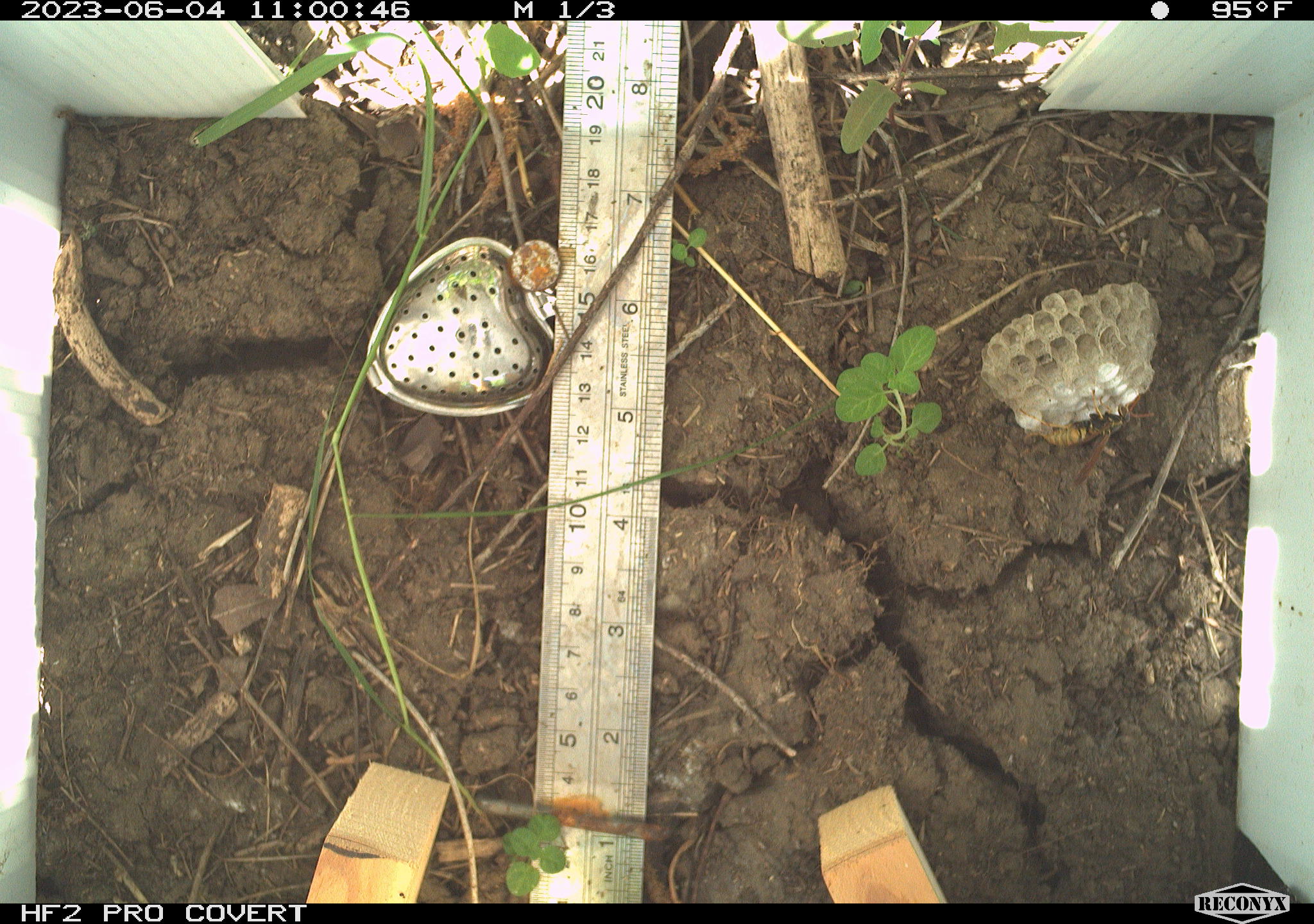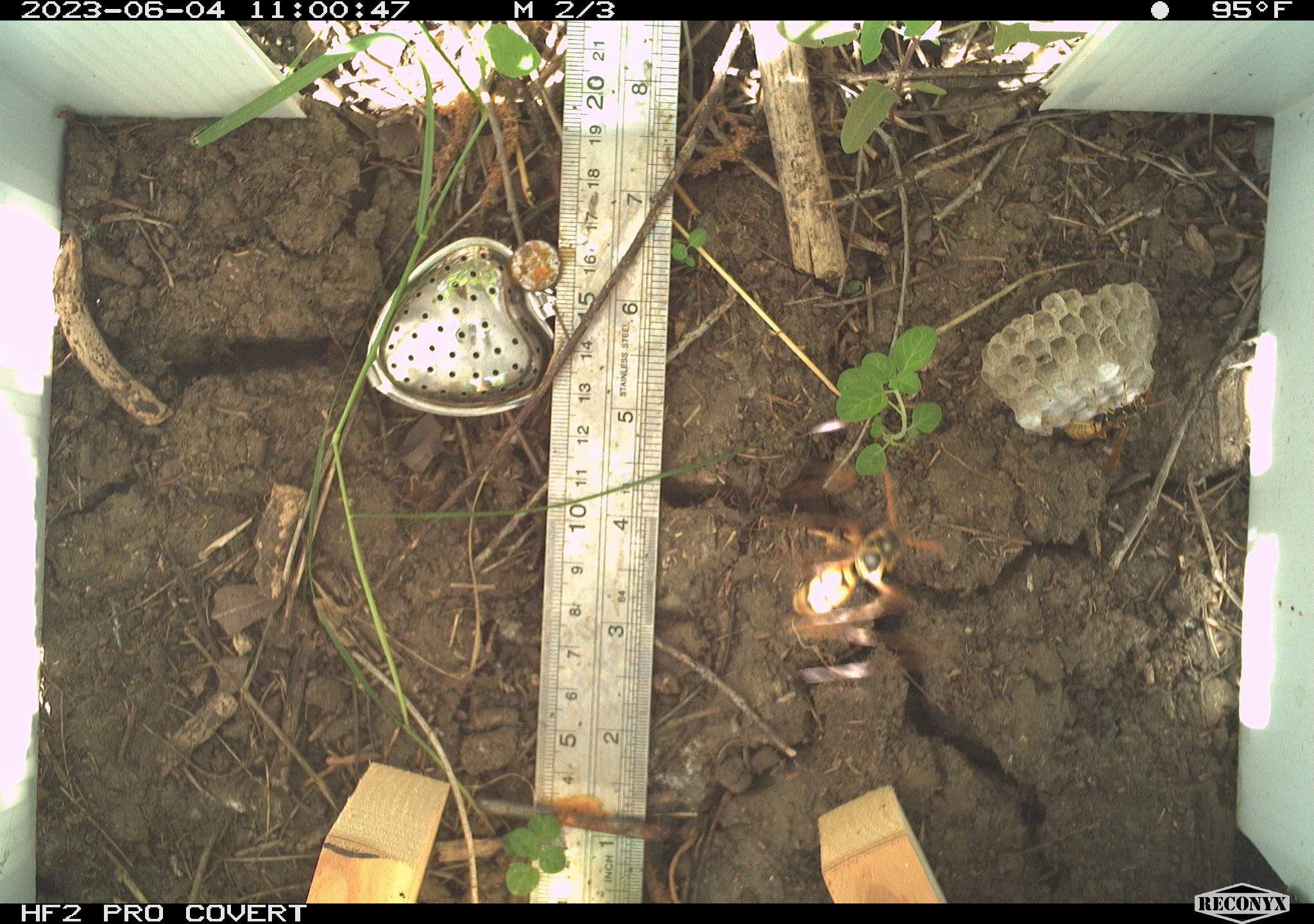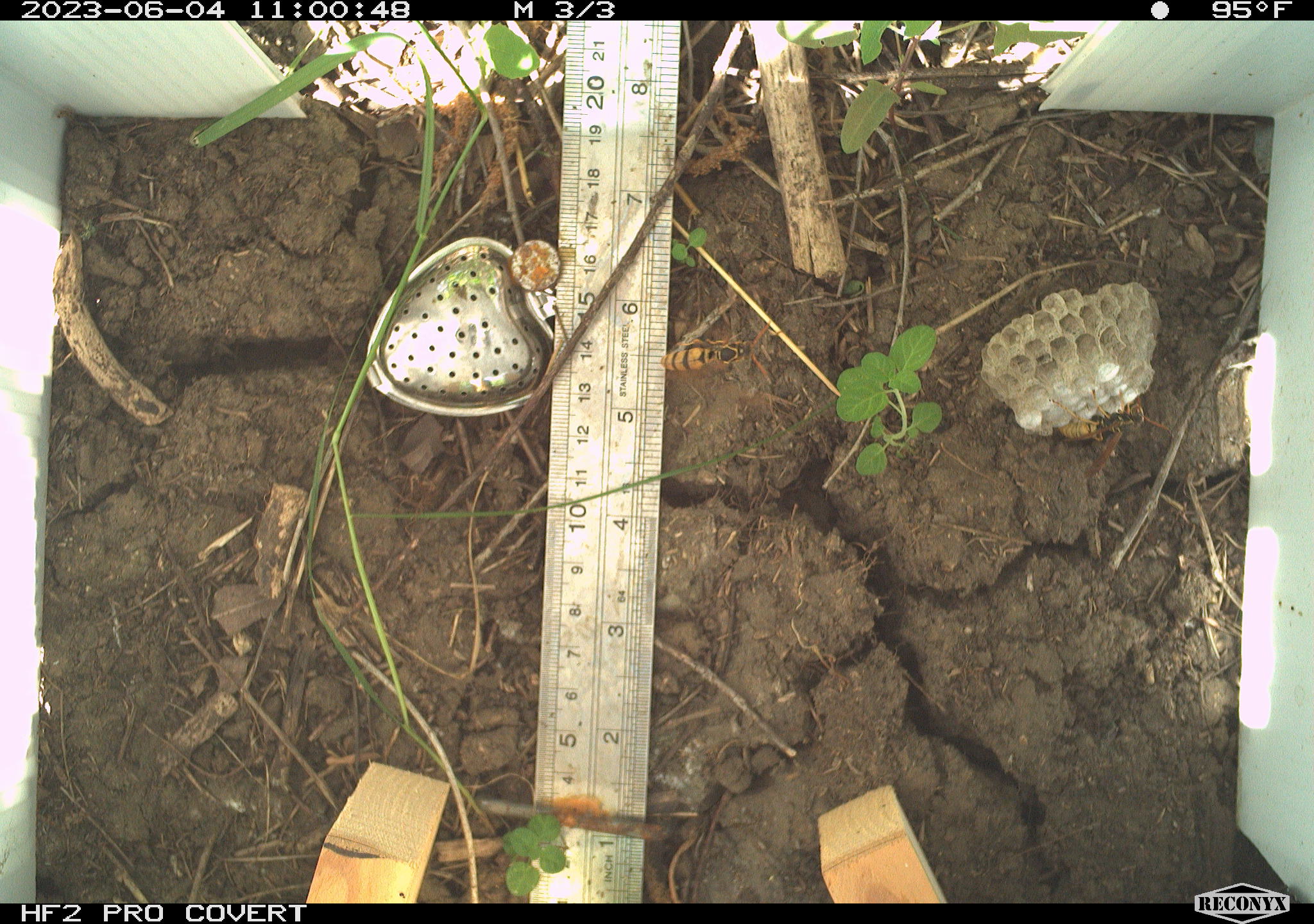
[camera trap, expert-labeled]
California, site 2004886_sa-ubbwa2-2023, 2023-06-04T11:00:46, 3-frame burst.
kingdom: Animalia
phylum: Arthropoda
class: Insecta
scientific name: Insecta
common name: insect